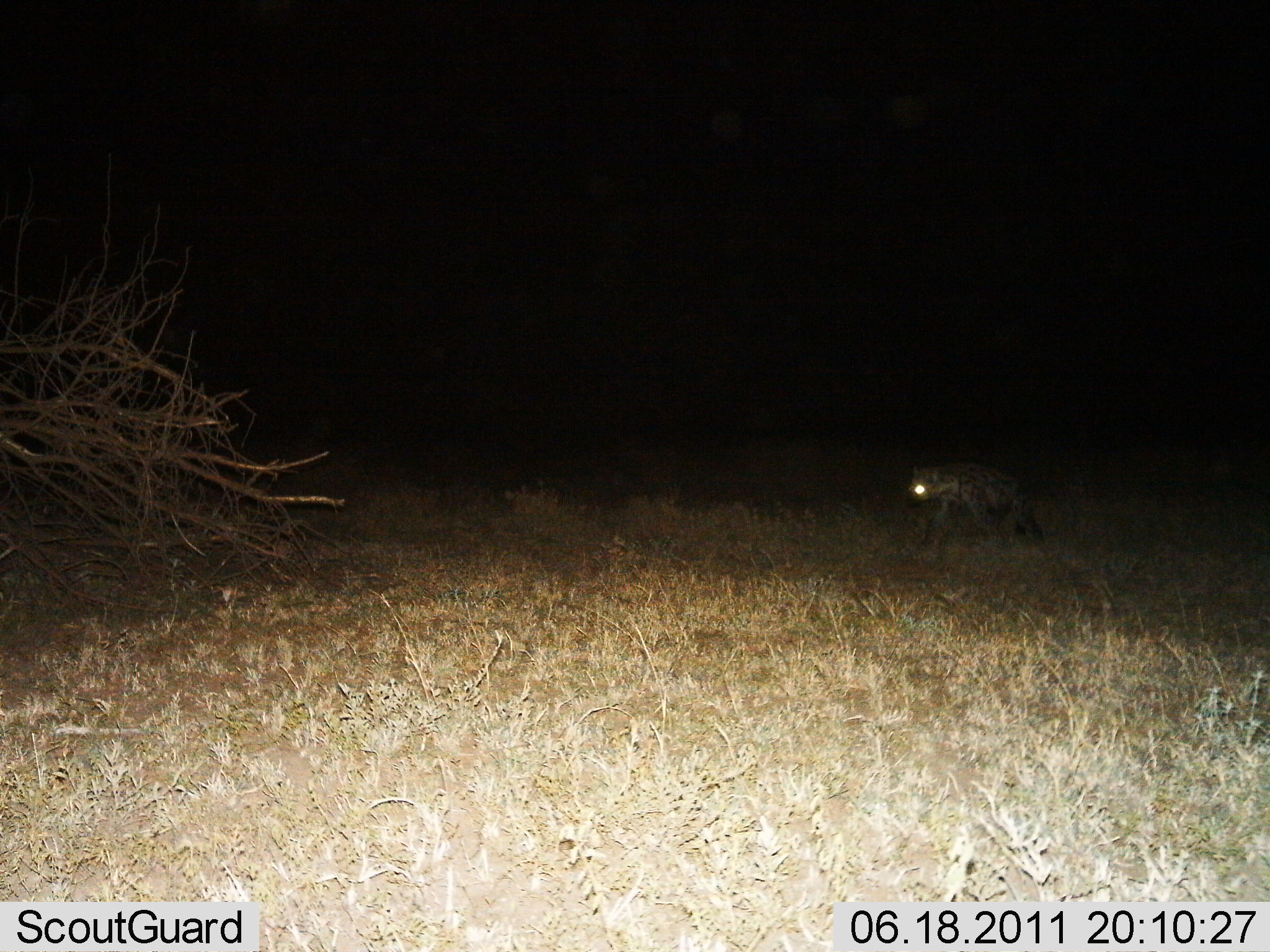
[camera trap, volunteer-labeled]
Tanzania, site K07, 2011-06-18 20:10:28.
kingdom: Animalia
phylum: Chordata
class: Mammalia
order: Carnivora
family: Hyaenidae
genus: Crocuta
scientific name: Crocuta crocuta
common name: spotted hyena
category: hyenaspotted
Hyenaspotted (spotted hyena) (Crocuta crocuta), count 1. Behavior (volunteer vote fractions): standing 36%, resting 0%, moving 64%, interacting 0%. Young present (vote fraction): 0%. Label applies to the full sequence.